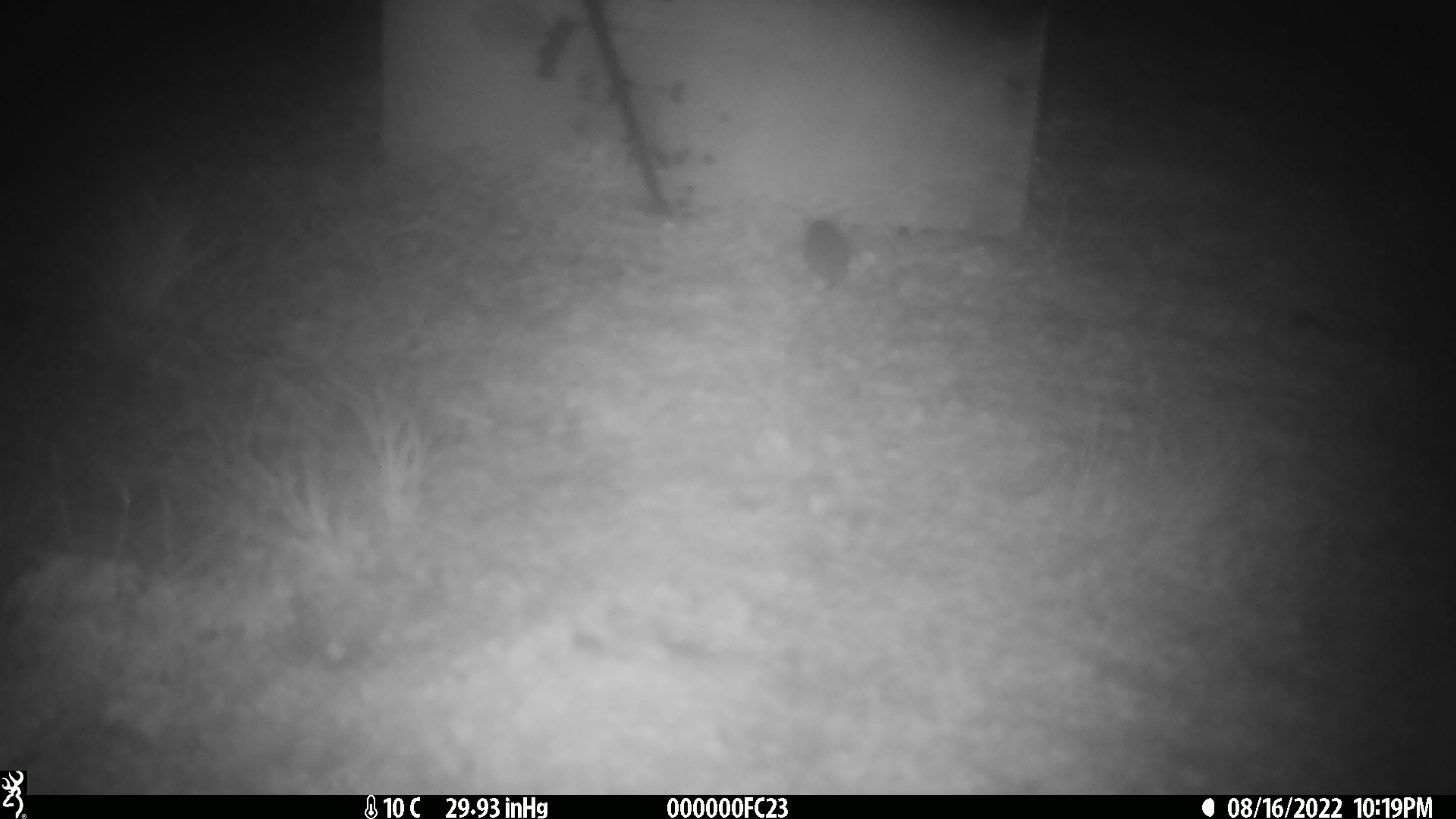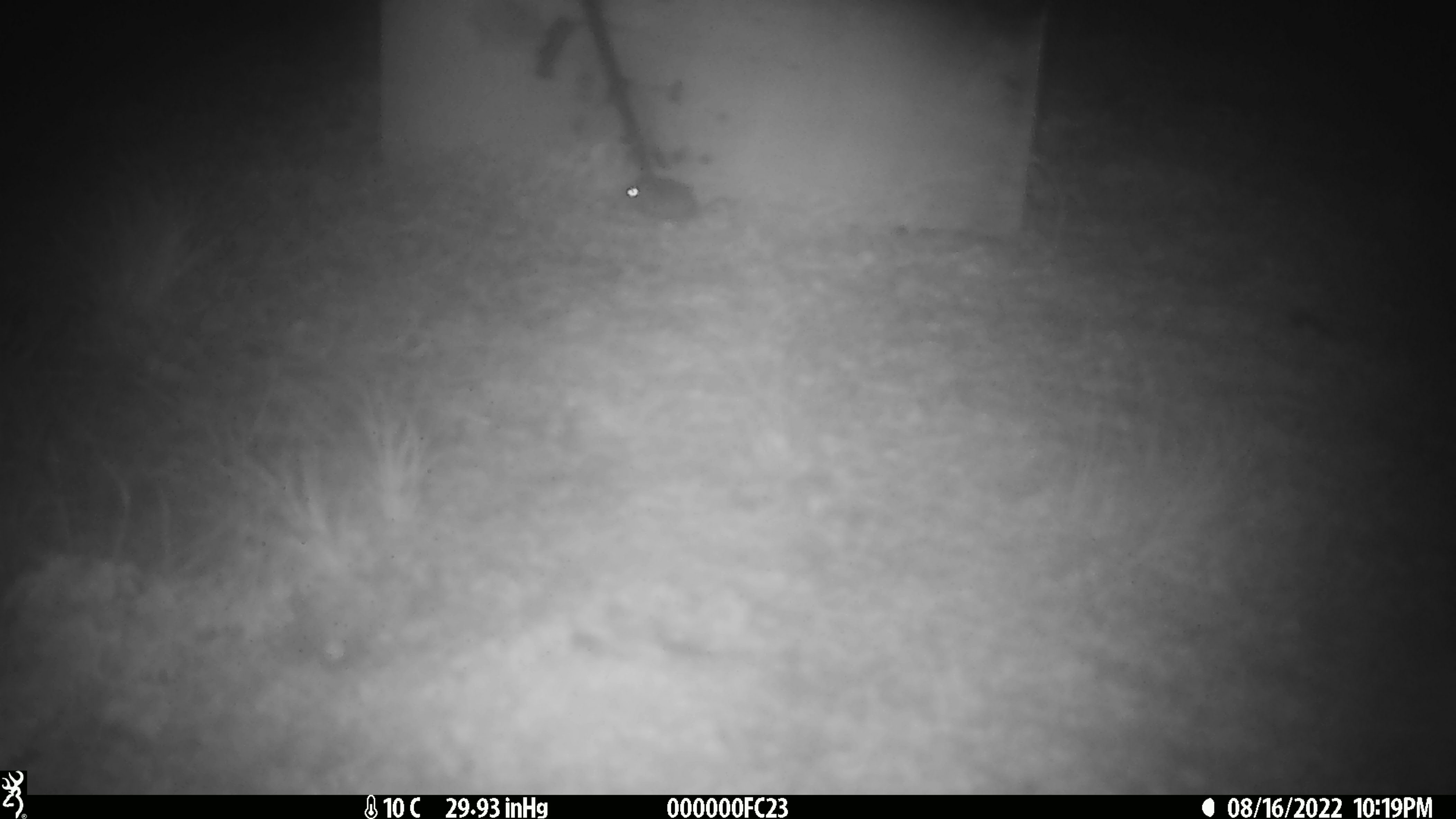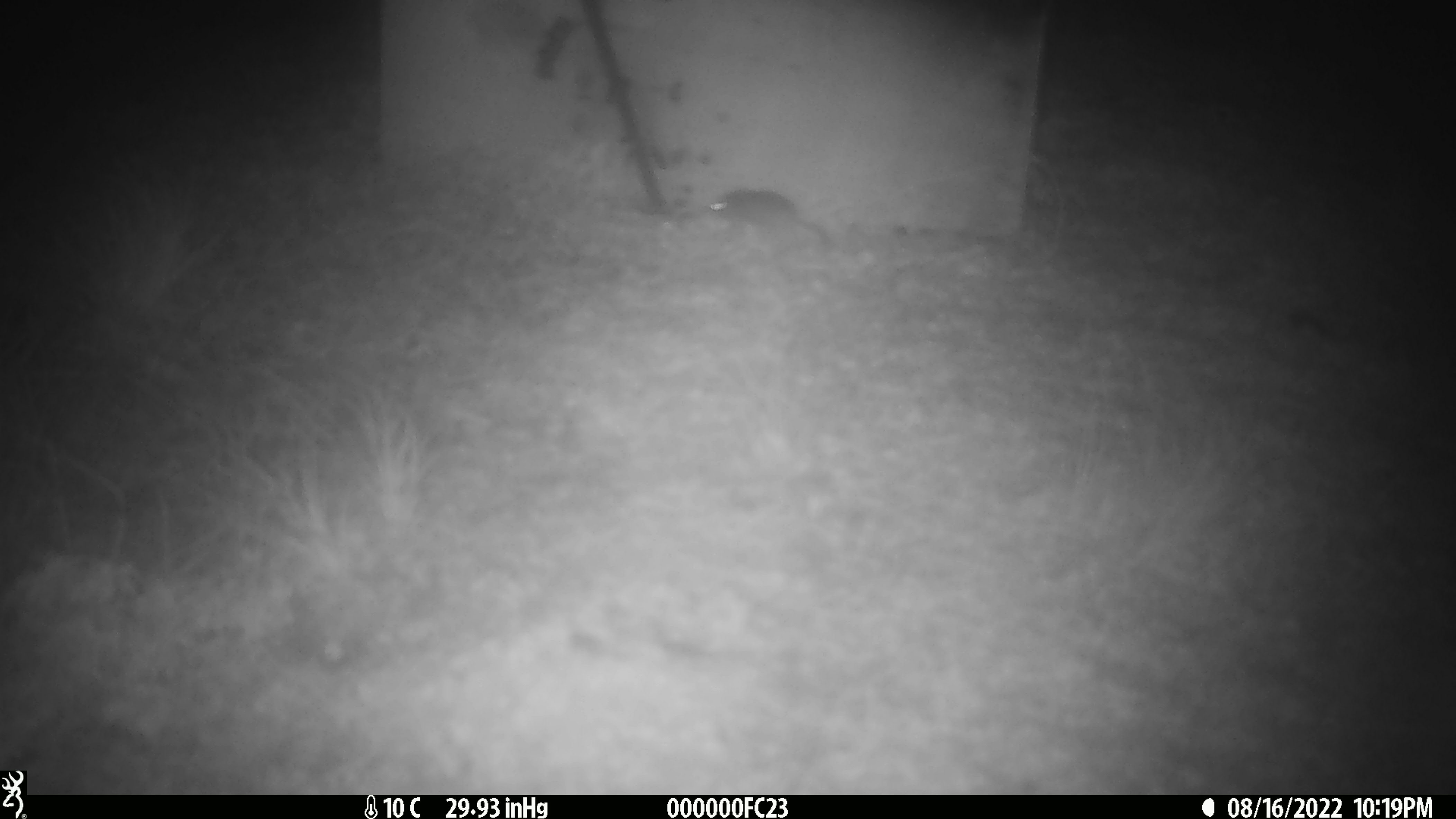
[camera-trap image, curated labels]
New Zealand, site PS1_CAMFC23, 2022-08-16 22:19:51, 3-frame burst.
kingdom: Animalia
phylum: Chordata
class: Mammalia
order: Rodentia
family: Muridae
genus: Mus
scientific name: Mus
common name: mouse